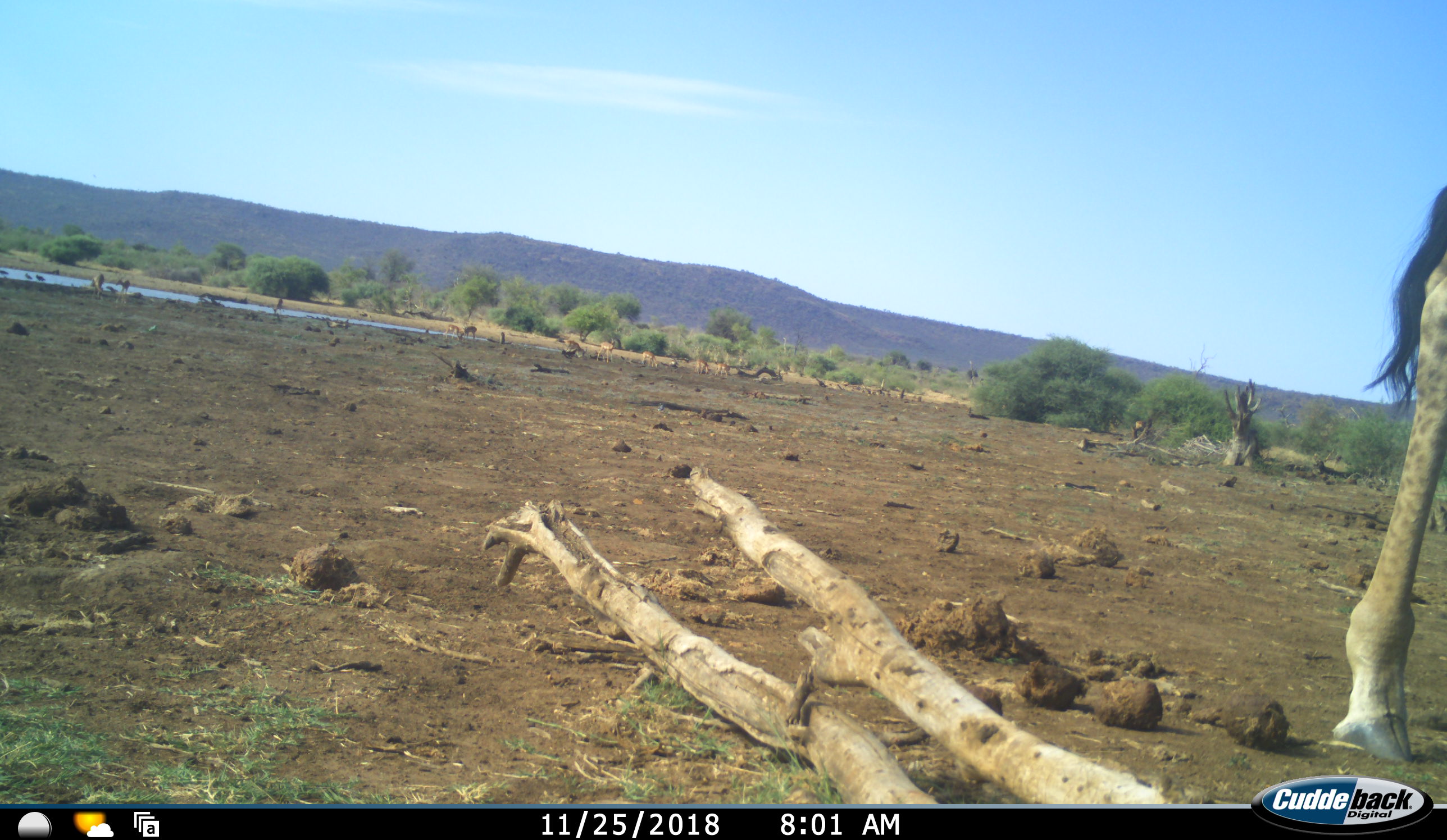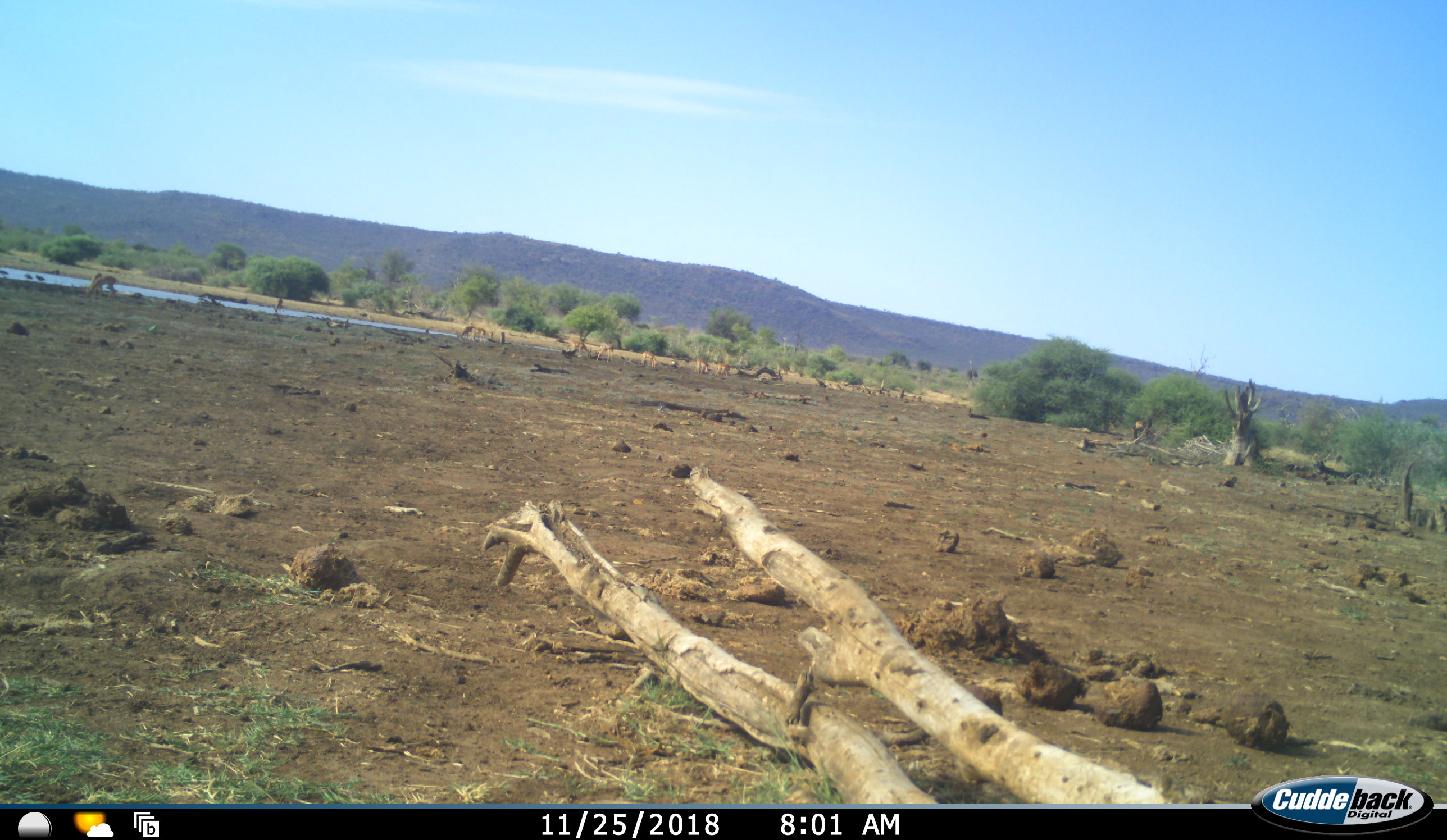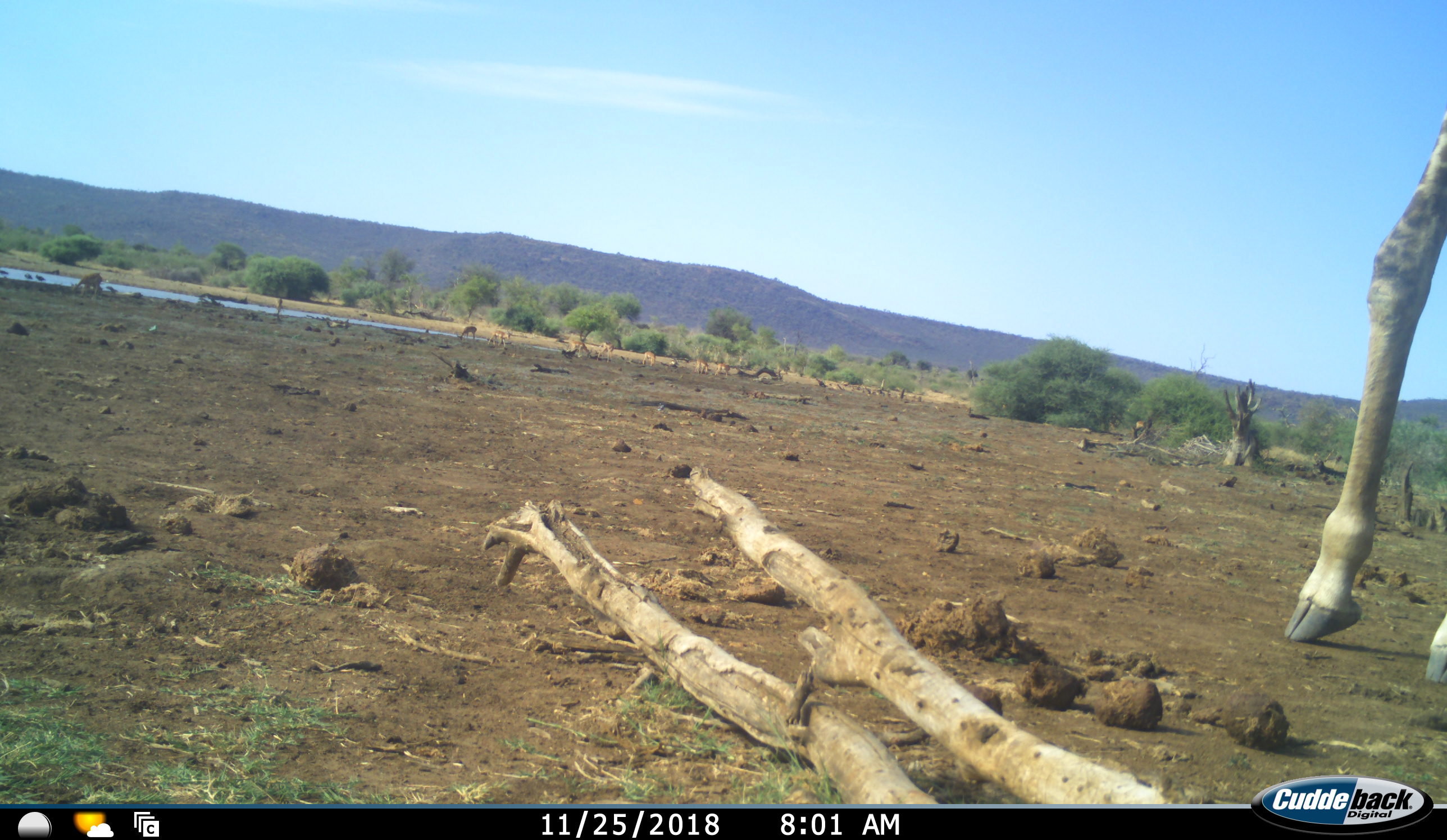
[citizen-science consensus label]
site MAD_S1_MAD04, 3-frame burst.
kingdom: Animalia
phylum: Chordata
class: Mammalia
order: Artiodactyla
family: Giraffidae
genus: Giraffa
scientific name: Giraffa camelopardalis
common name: giraffe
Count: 1.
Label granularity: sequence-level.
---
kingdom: Animalia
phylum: Chordata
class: Mammalia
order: Artiodactyla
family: Bovidae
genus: Aepyceros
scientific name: Aepyceros melampus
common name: impala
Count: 11-50.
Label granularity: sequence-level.